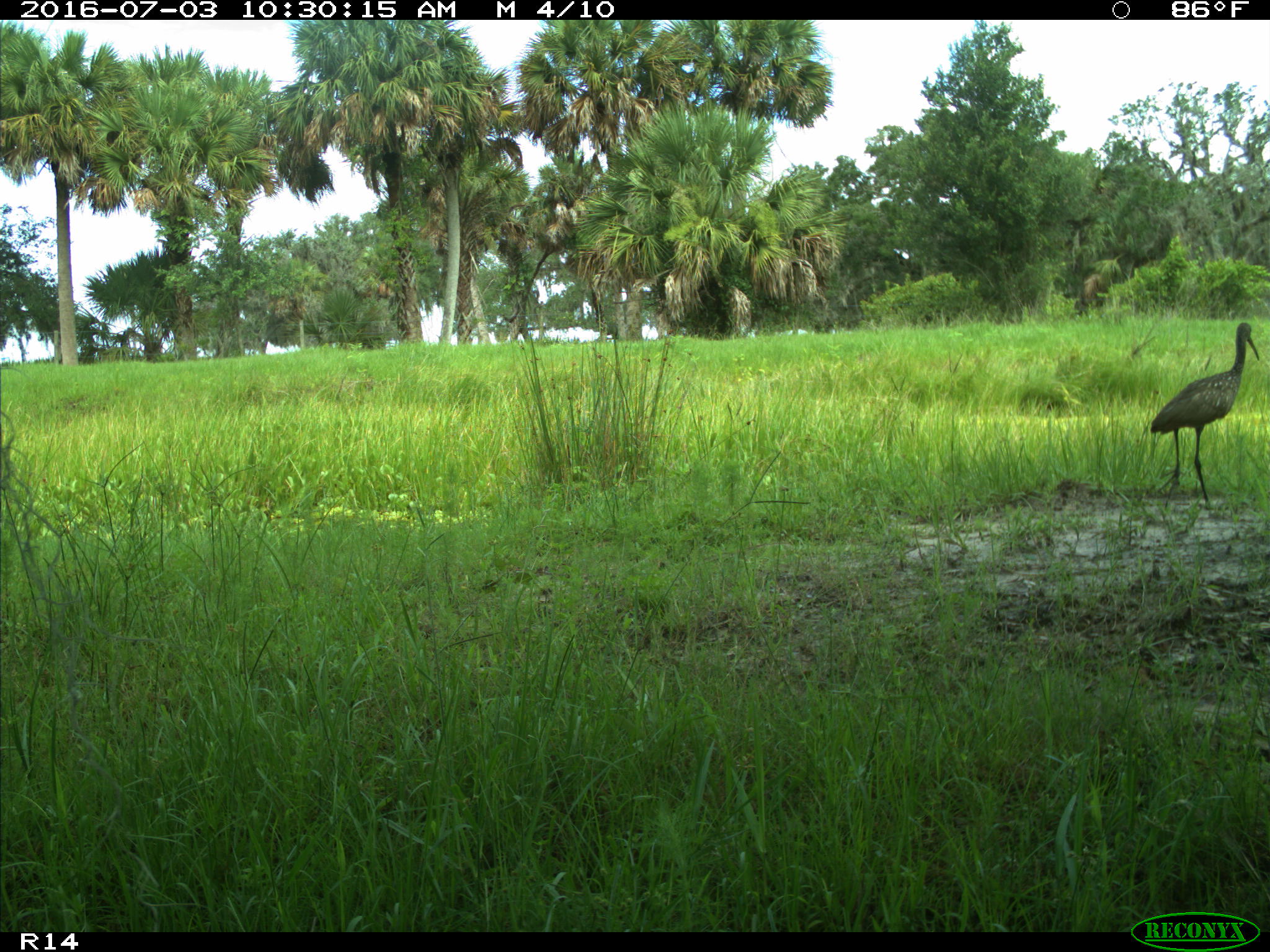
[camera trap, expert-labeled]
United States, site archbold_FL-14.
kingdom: Animalia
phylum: Chordata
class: Aves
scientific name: Aves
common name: birds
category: unidentified bird